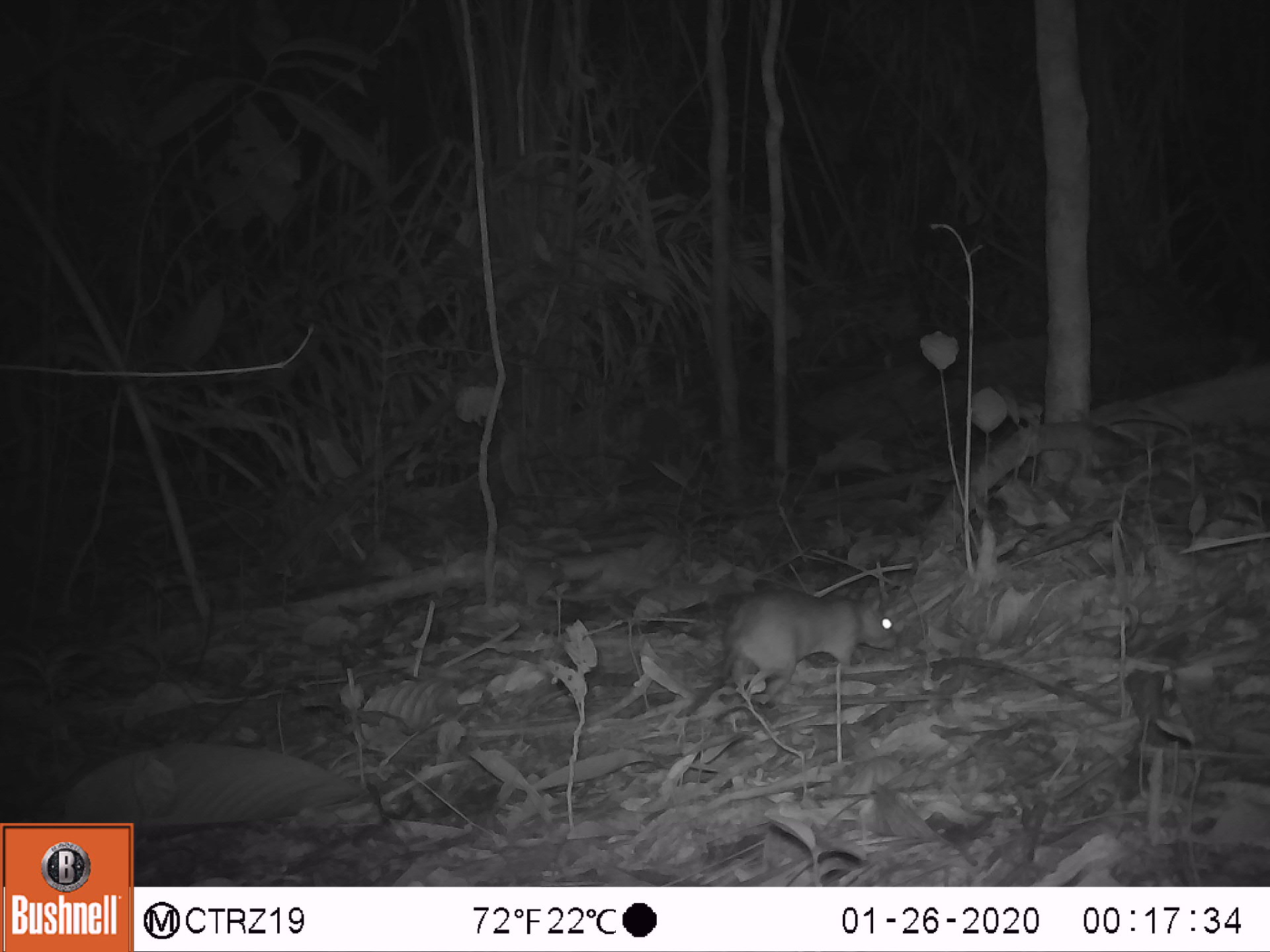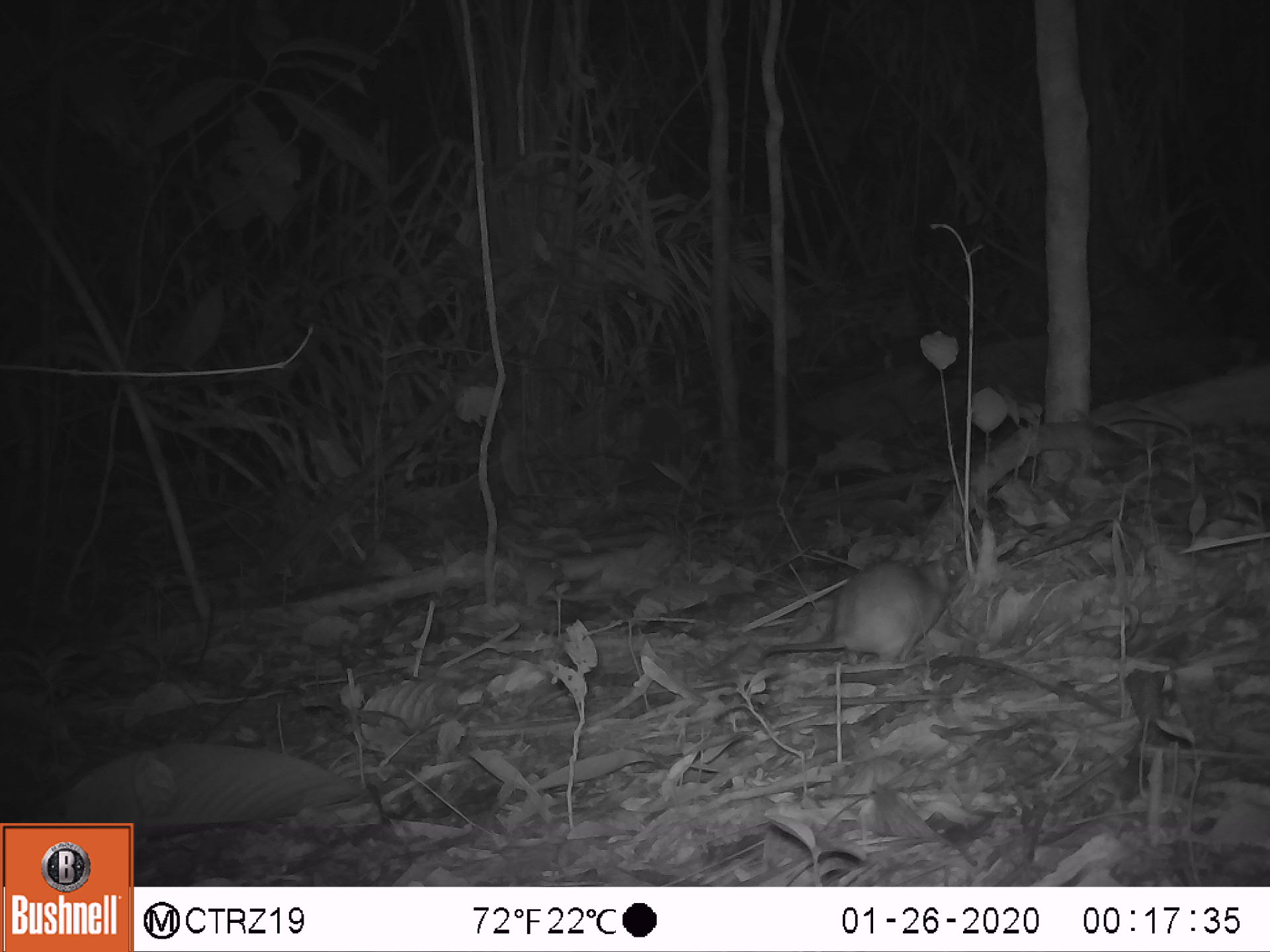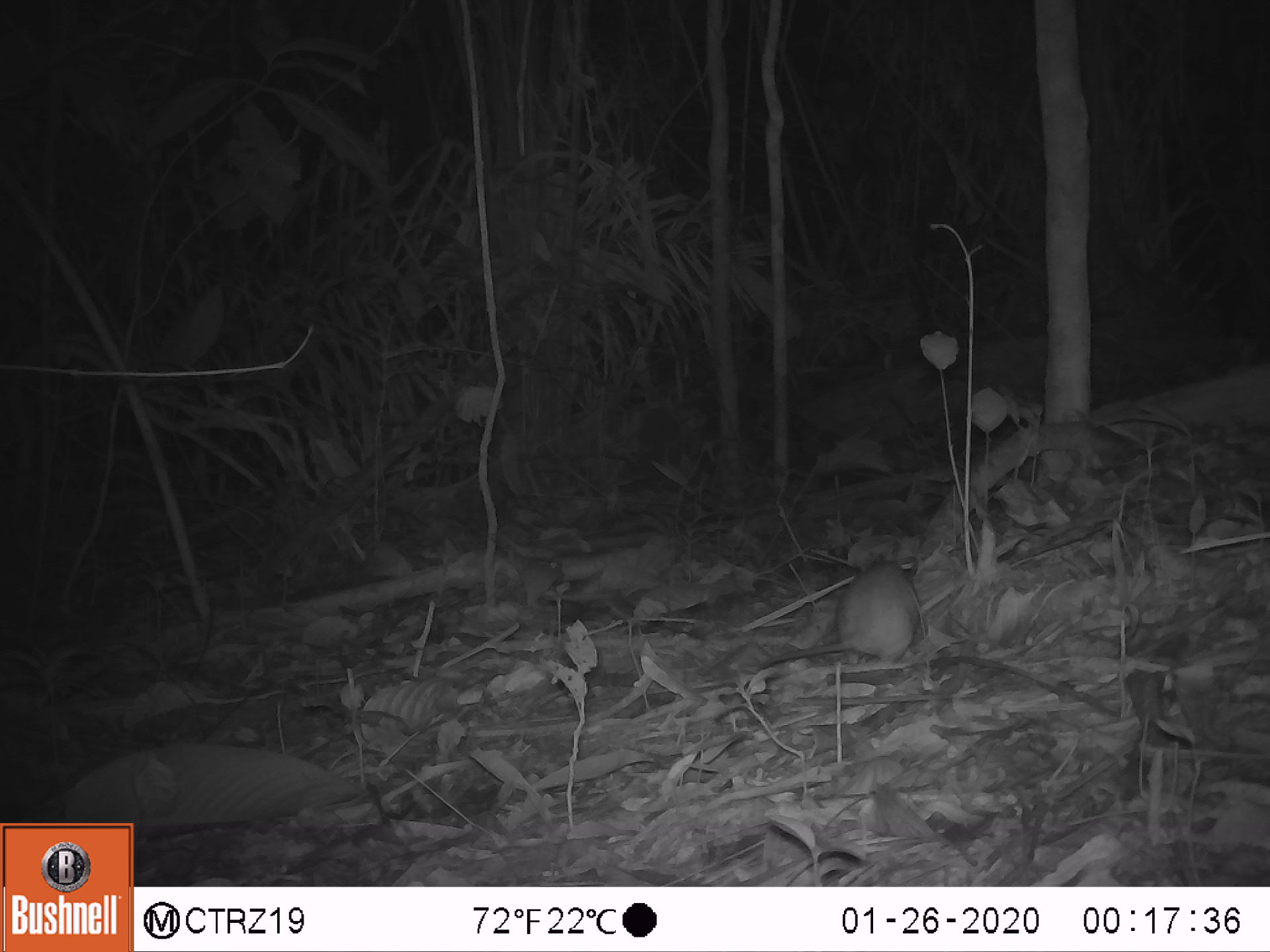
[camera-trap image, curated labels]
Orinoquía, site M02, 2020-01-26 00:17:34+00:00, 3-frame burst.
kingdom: Animalia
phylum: Chordata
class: Mammalia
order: Rodentia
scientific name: Rodentia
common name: rodent